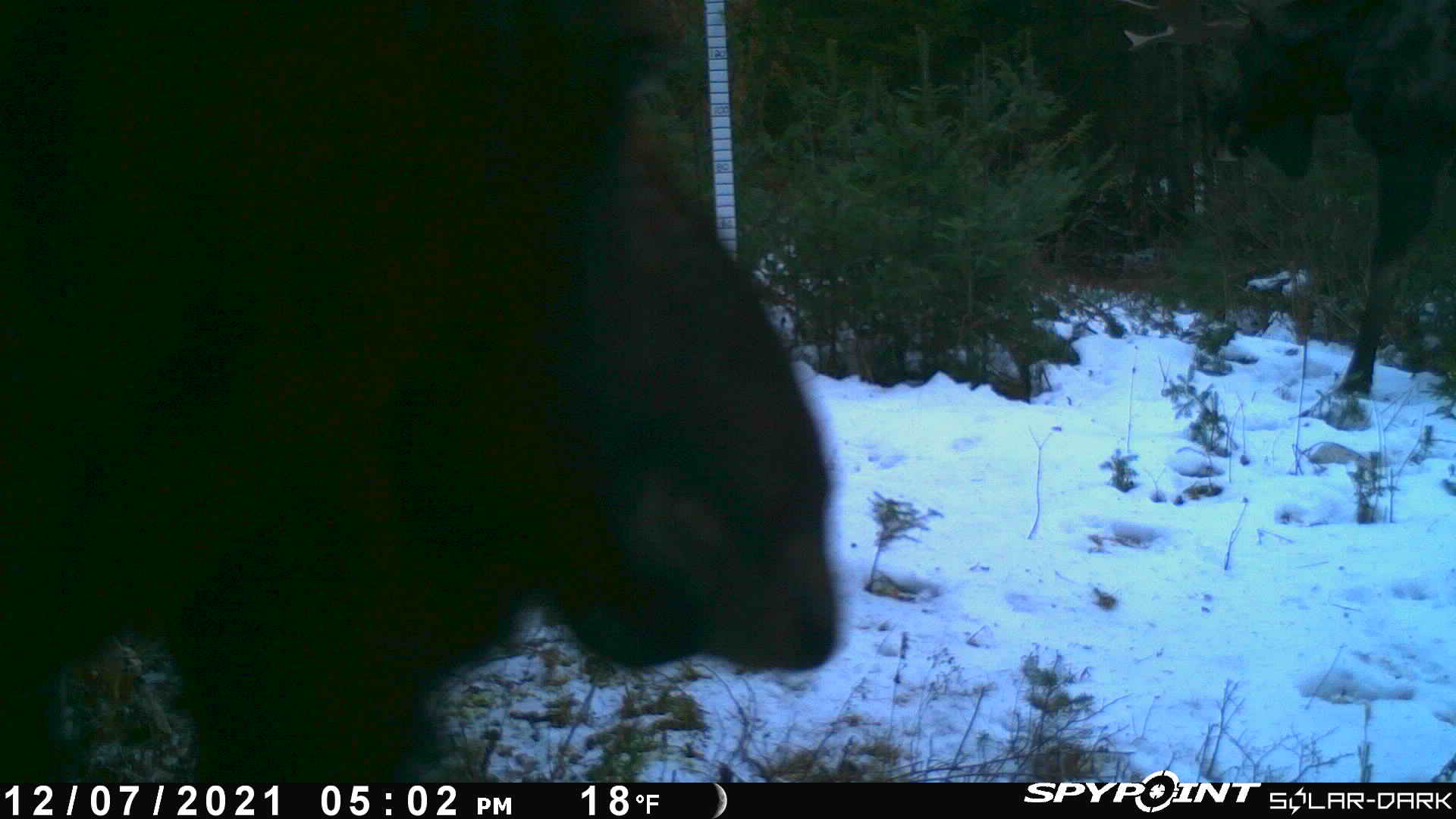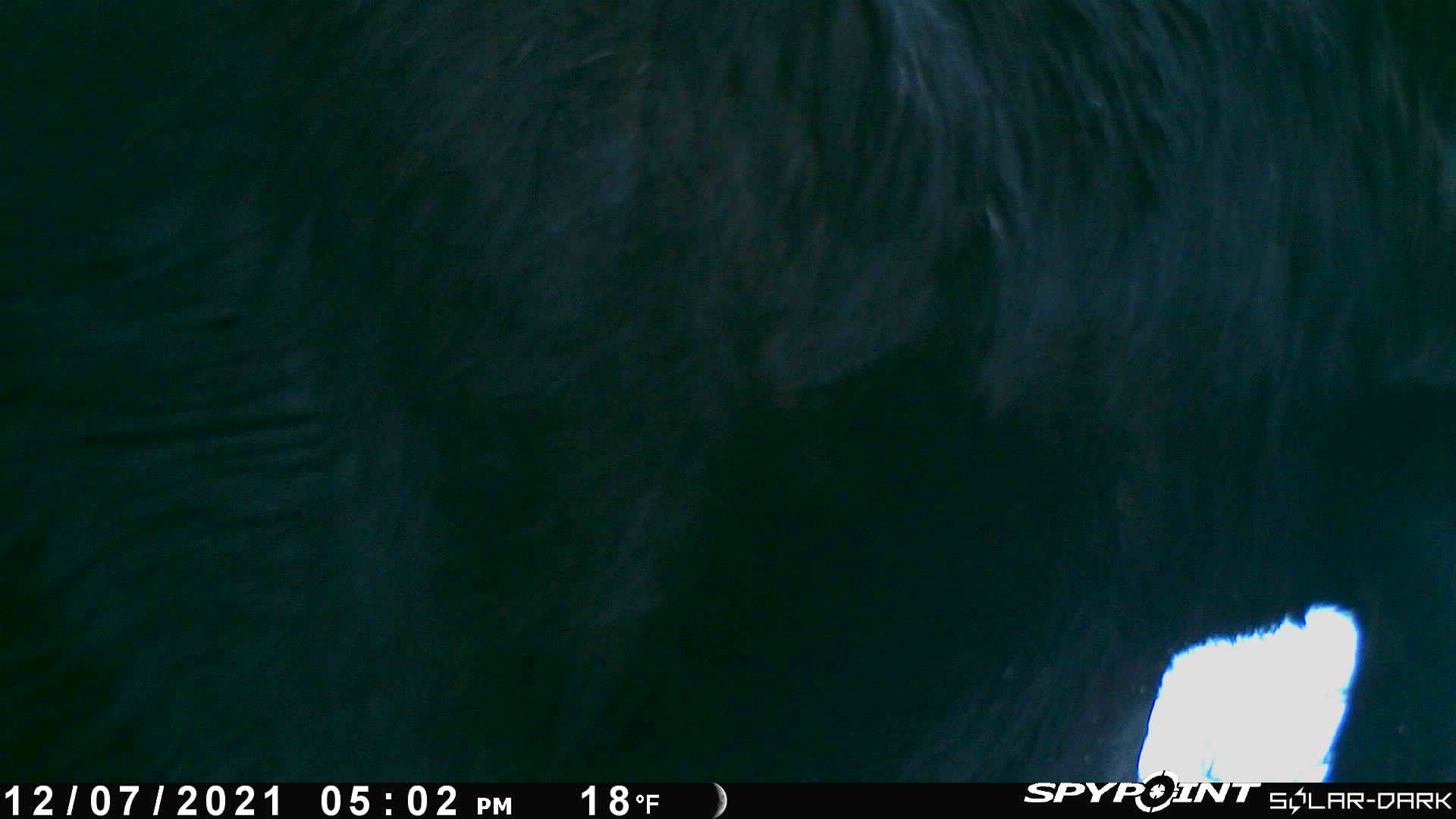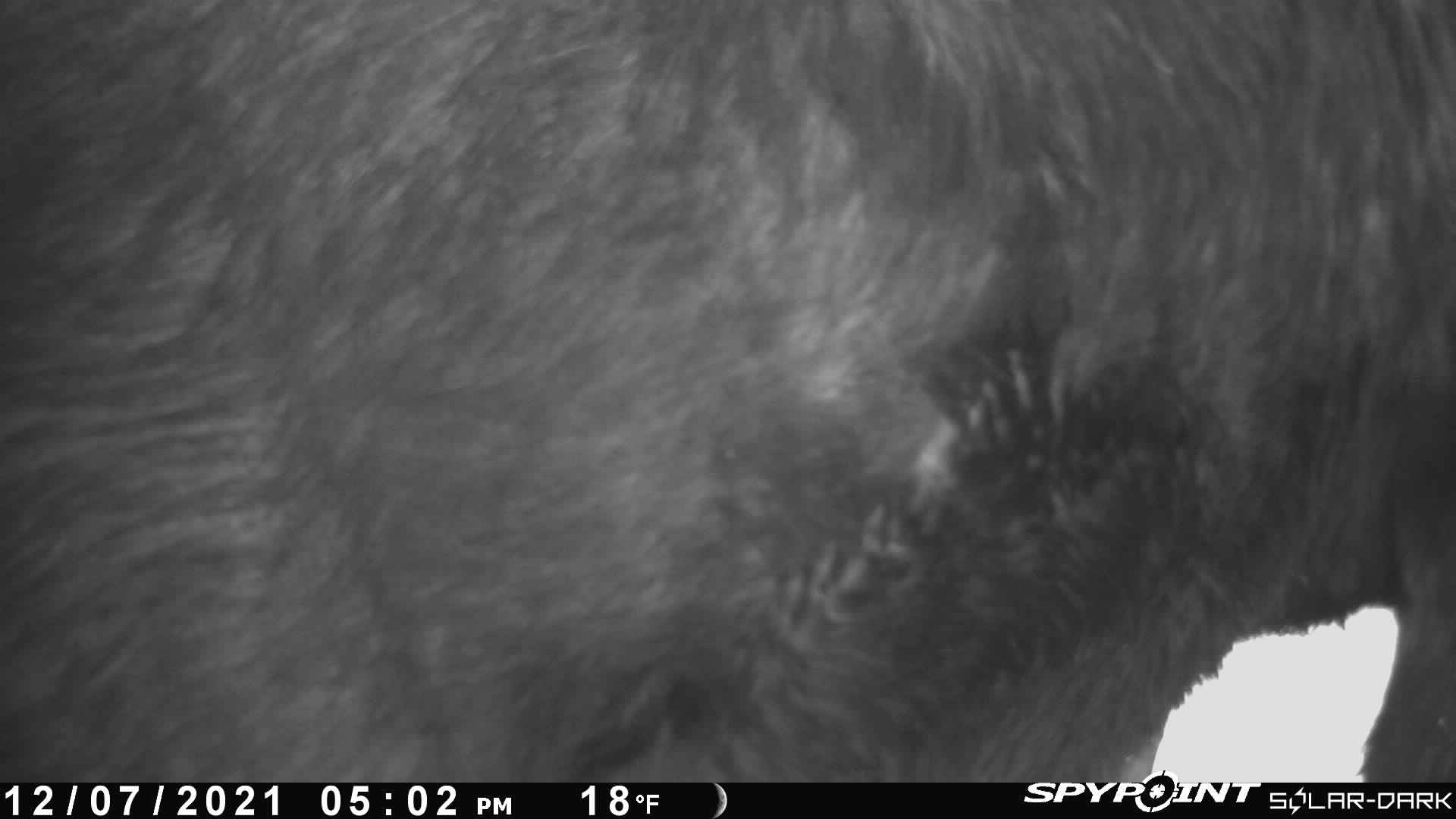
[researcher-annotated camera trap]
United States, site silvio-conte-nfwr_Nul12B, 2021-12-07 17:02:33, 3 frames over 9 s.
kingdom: Animalia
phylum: Chordata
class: Mammalia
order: Artiodactyla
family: Cervidae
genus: Alces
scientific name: Alces alces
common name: moose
Moose (Alces alces).